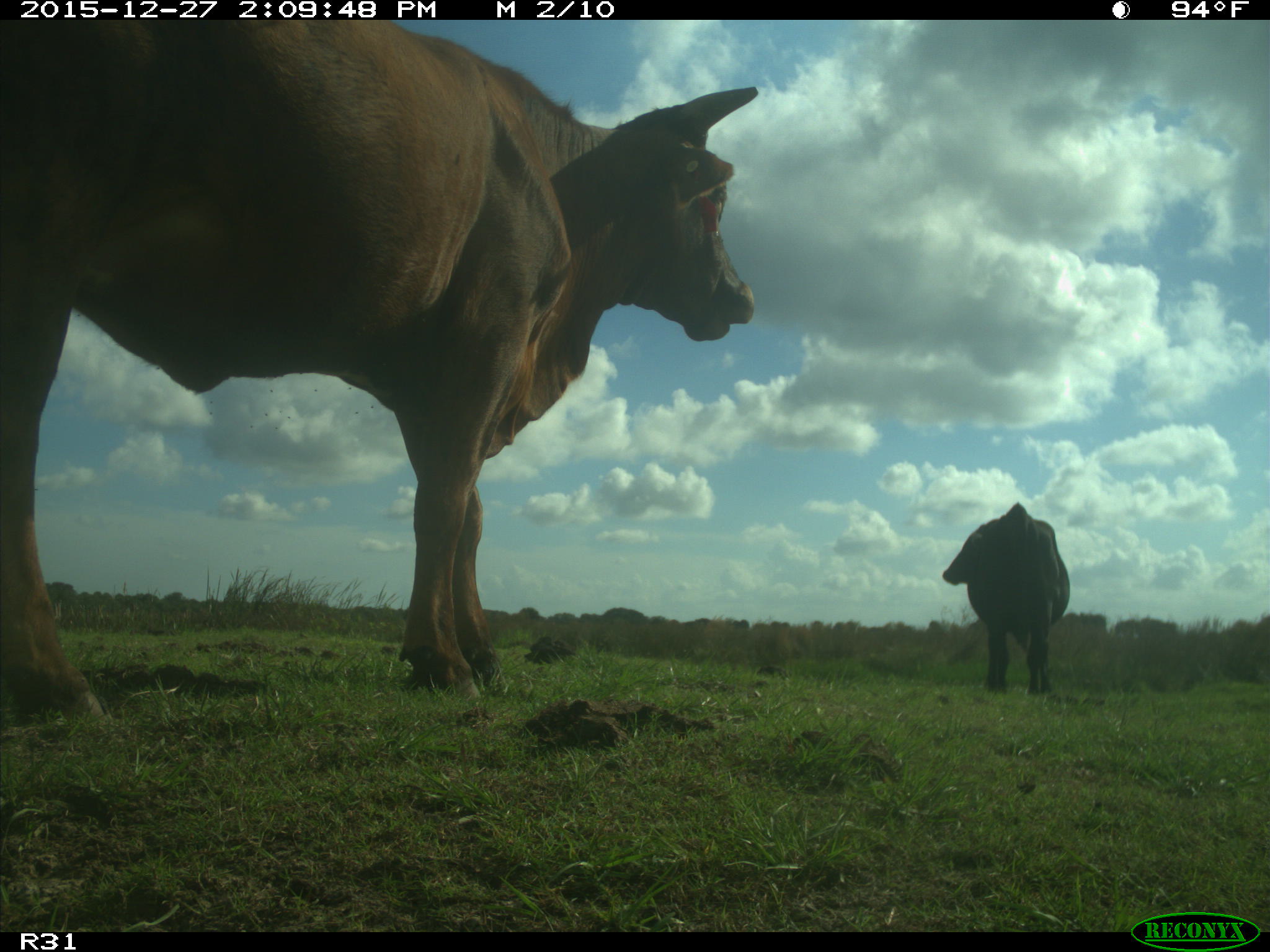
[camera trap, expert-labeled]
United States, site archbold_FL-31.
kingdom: Animalia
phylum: Chordata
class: Mammalia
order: Artiodactyla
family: Bovidae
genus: Bos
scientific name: Bos taurus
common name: domestic cow